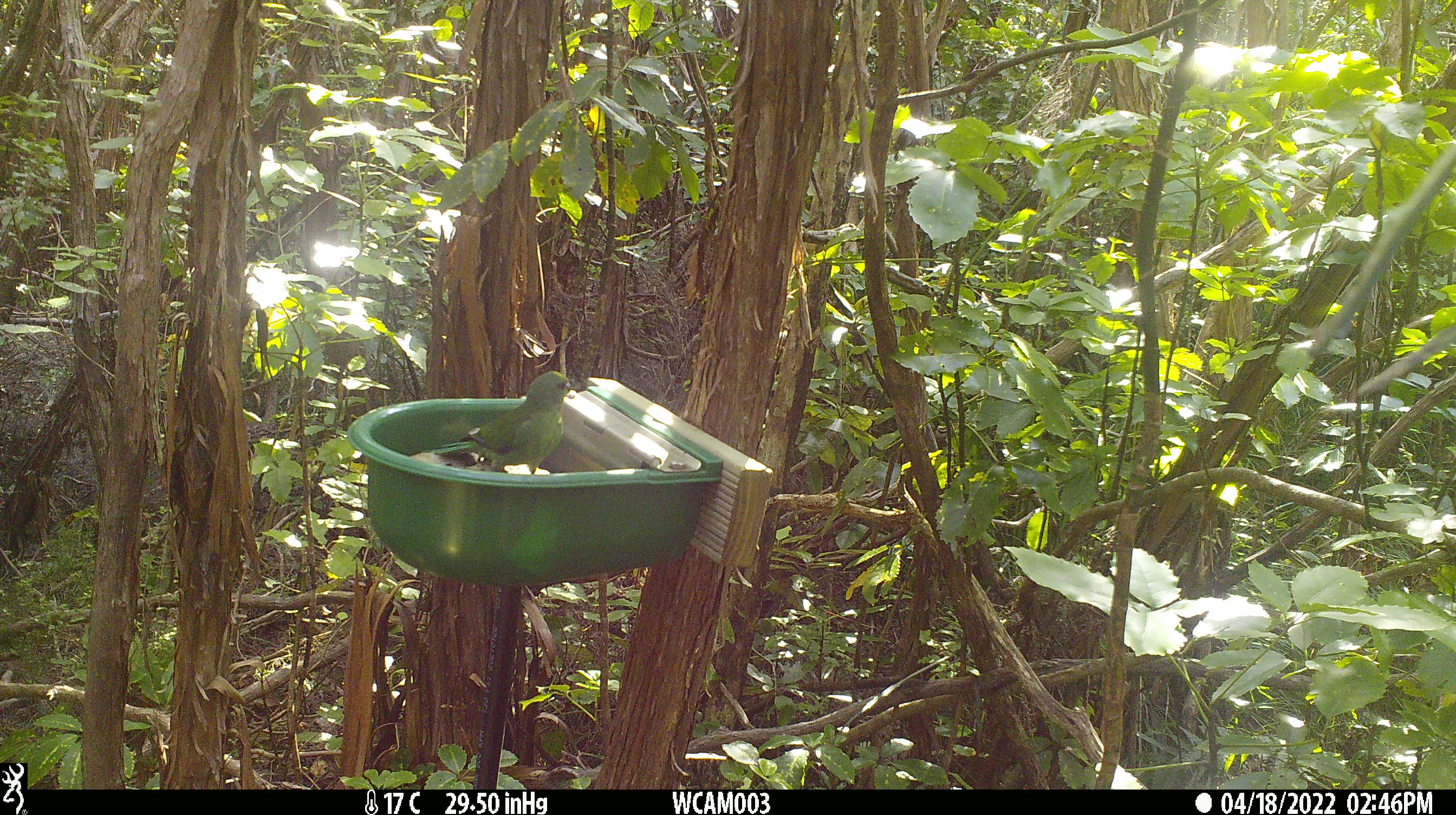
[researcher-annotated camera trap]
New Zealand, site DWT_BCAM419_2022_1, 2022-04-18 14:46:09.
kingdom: Animalia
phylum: Chordata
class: Aves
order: Psittaciformes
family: Psittaculidae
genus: Cyanoramphus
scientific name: Cyanoramphus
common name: parakeet